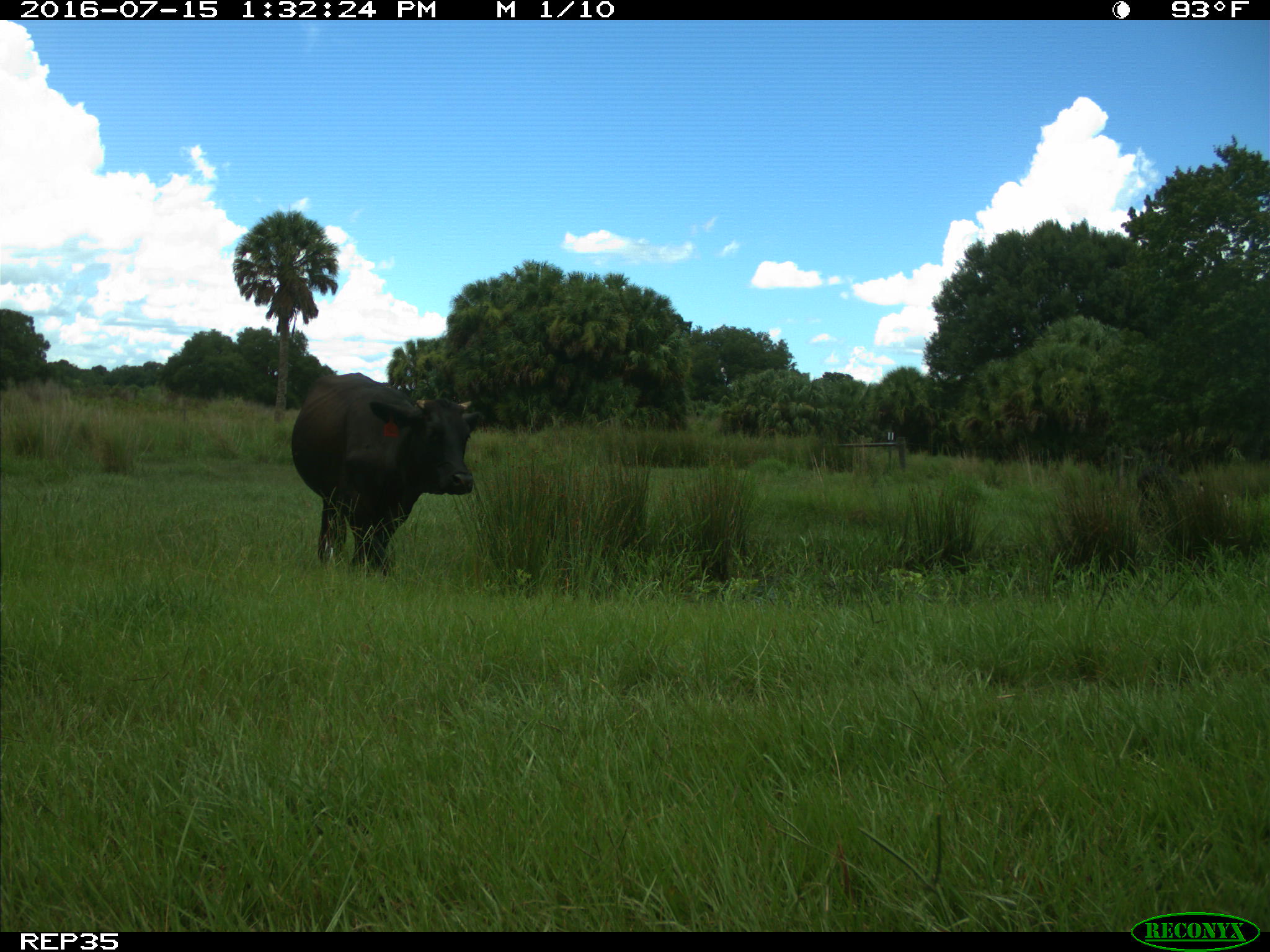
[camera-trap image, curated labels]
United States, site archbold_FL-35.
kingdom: Animalia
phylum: Chordata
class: Mammalia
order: Artiodactyla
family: Bovidae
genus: Bos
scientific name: Bos taurus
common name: domestic cow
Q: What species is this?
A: Bos taurus (domestic cow).